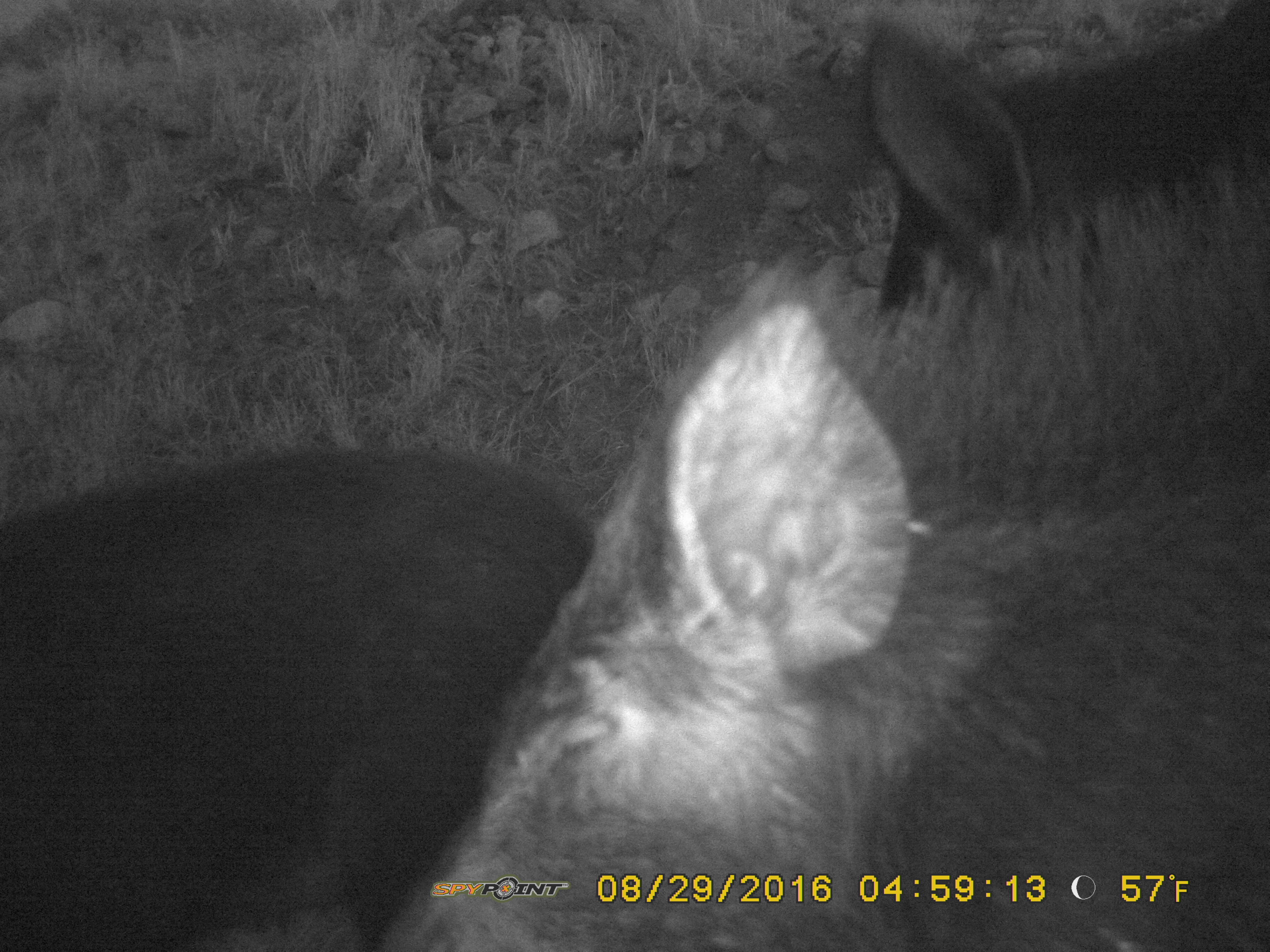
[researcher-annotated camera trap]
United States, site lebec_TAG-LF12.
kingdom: Animalia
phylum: Chordata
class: Mammalia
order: Artiodactyla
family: Suidae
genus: Sus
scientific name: Sus scrofa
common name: wild boar